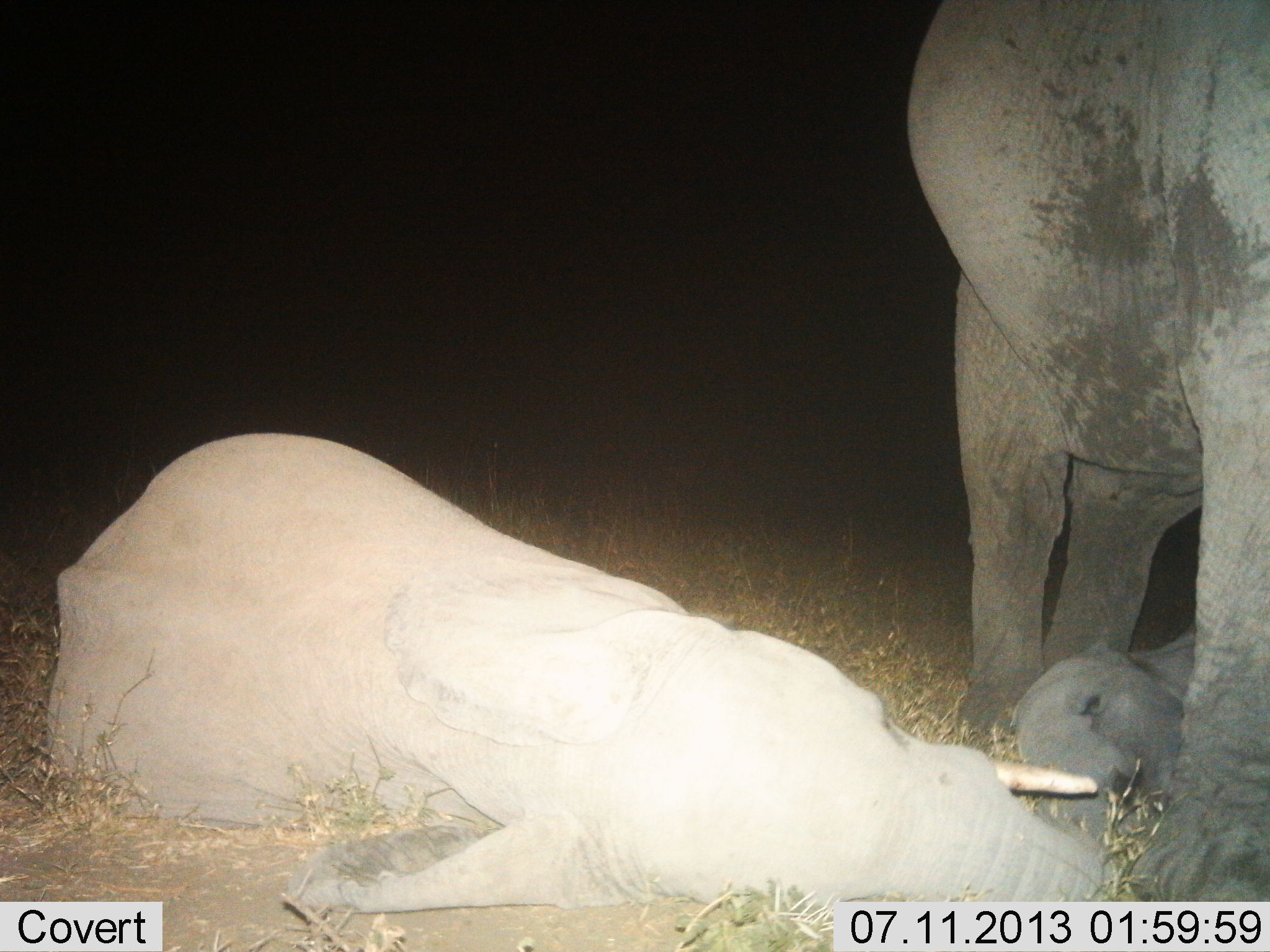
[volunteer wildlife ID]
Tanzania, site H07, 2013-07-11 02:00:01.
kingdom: Animalia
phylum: Chordata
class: Mammalia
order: Proboscidea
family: Elephantidae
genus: Loxodonta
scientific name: Loxodonta africana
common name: african bush elephant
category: elephant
Elephant (african bush elephant) (Loxodonta africana), count 3. Behavior (volunteer vote fractions): standing 89%, resting 94%, moving 6%, interacting 9%. Young present (vote fraction): 86%. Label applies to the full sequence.